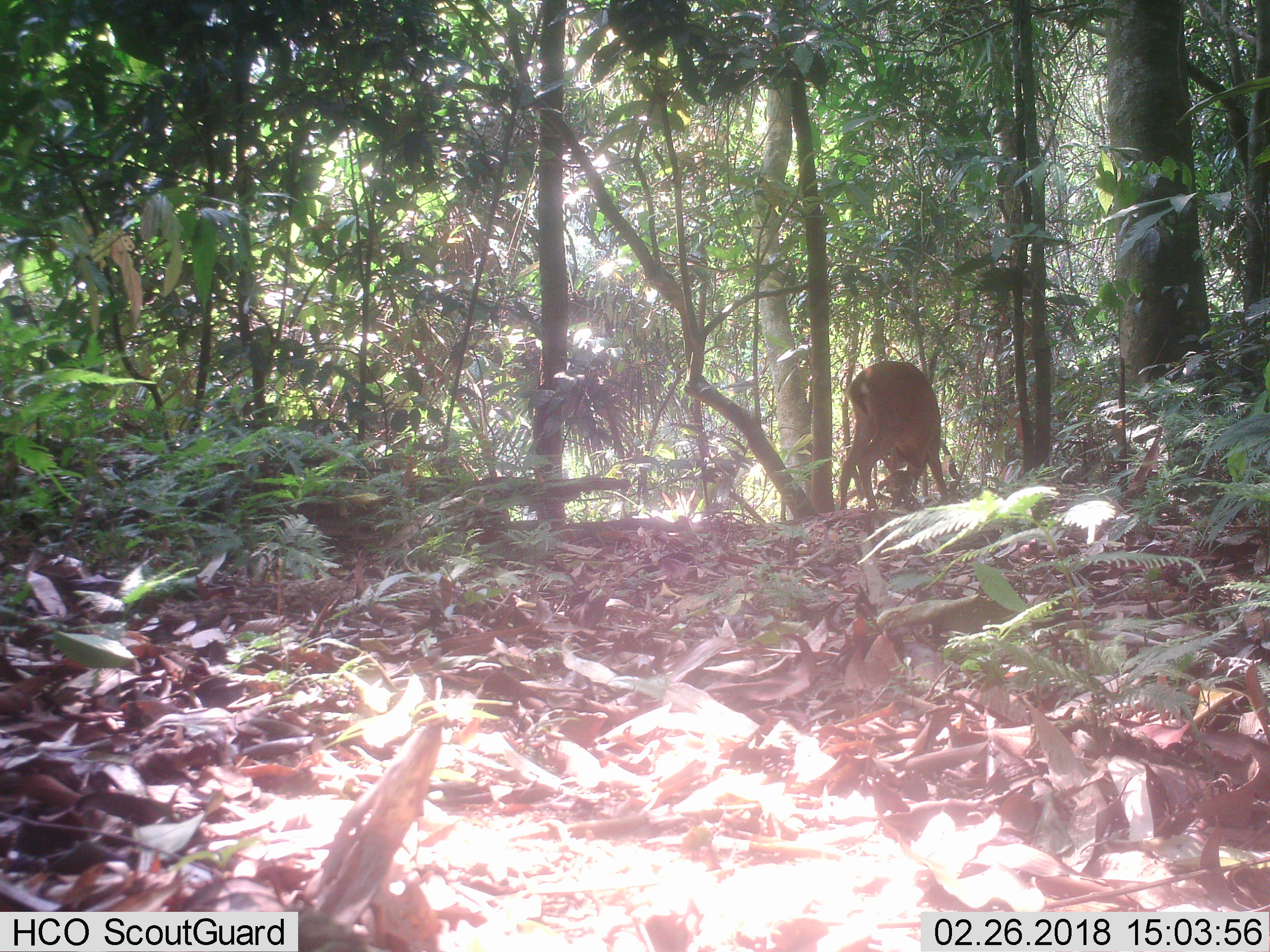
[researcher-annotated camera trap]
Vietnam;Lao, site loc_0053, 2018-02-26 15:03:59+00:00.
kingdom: Animalia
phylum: Chordata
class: Mammalia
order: Artiodactyla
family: Cervidae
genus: Muntiacus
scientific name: Muntiacus vuquangensis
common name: large-antlered muntjac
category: large antlered muntjac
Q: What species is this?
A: Large antlered muntjac (large-antlered muntjac) (Muntiacus vuquangensis).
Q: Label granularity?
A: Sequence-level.